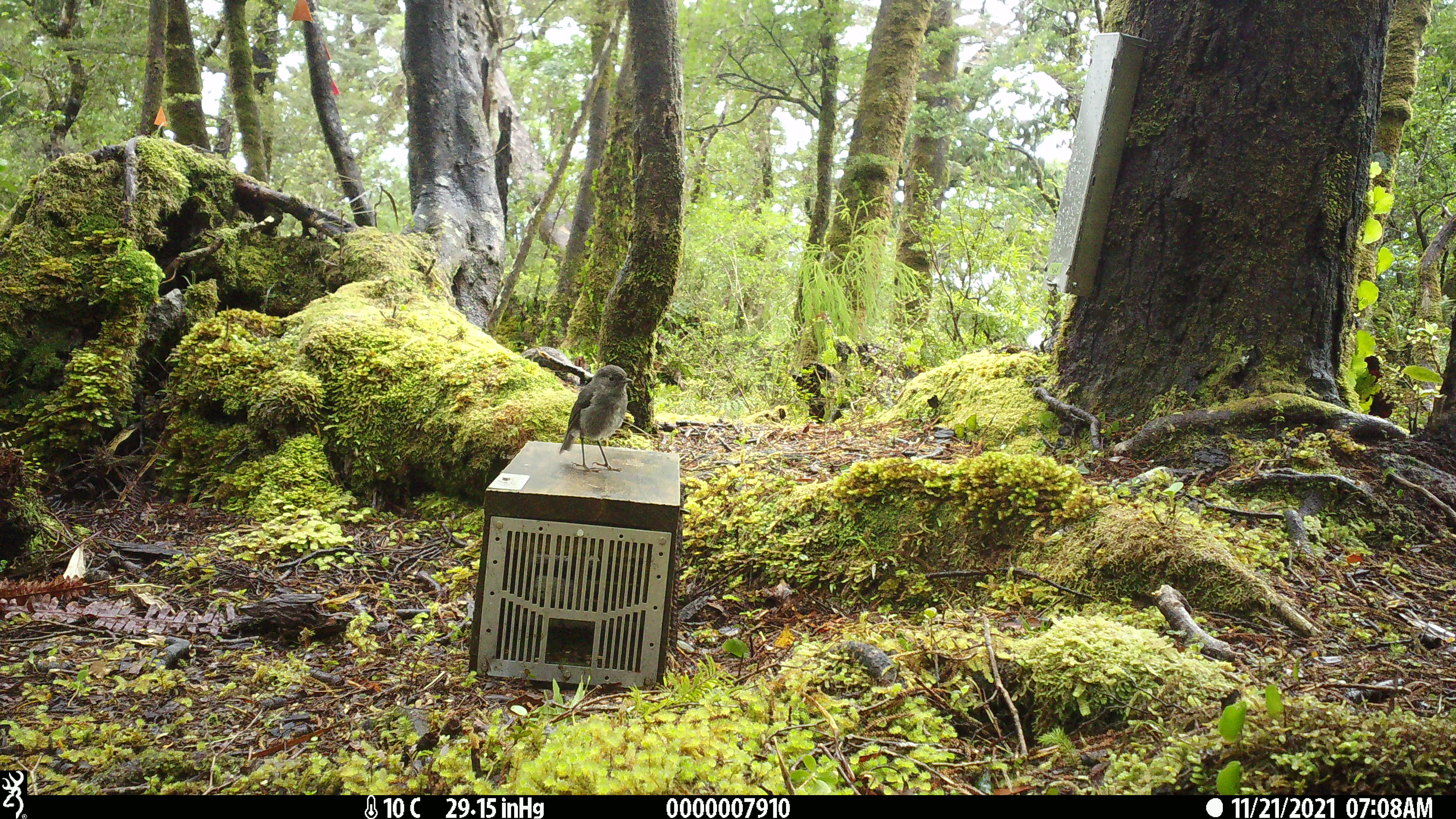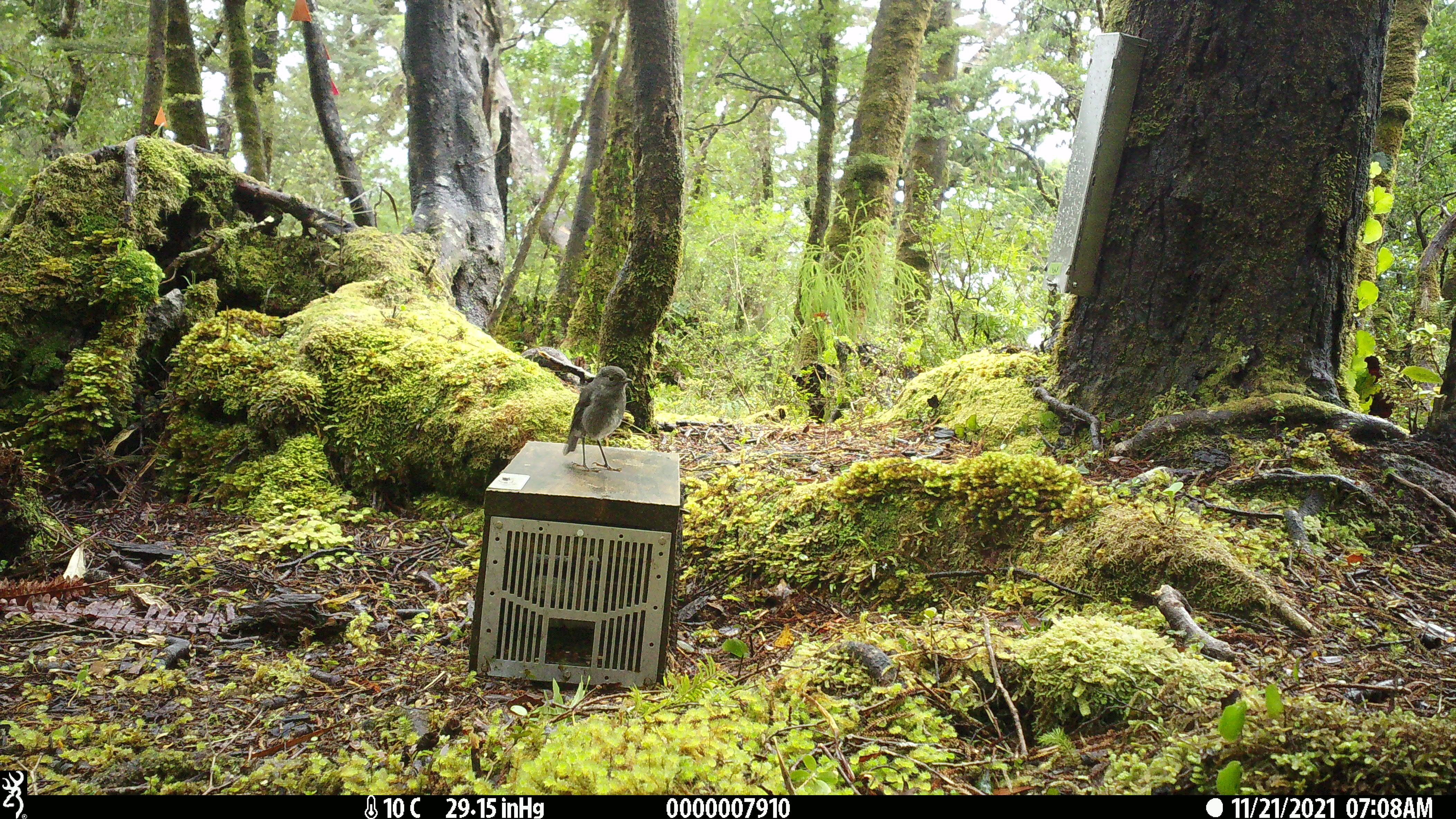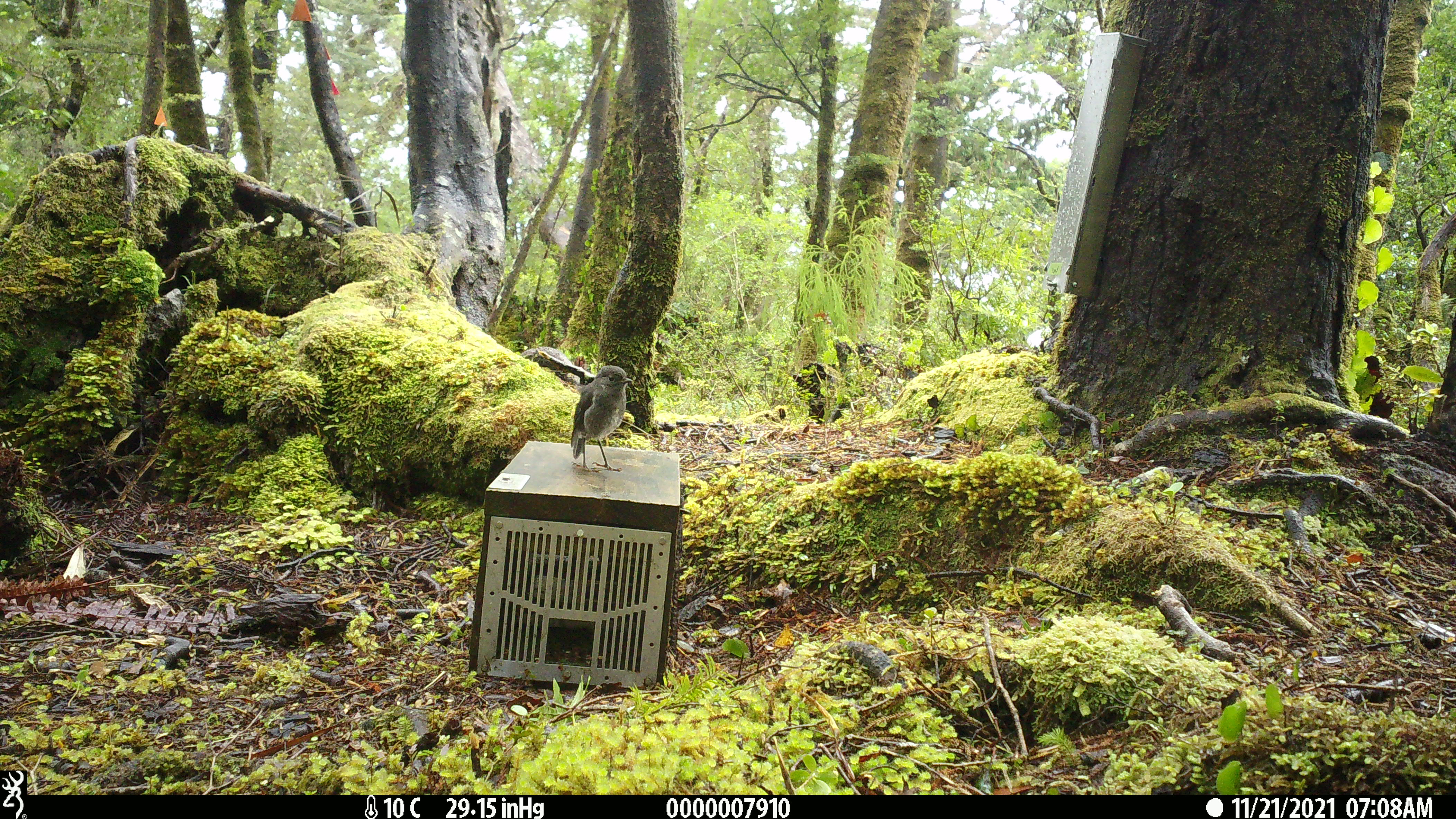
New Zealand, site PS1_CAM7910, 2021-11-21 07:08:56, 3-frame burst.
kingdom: Animalia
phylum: Chordata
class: Aves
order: Passeriformes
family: Petroicidae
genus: Petroica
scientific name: Petroica australis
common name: new zealand robin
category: robin